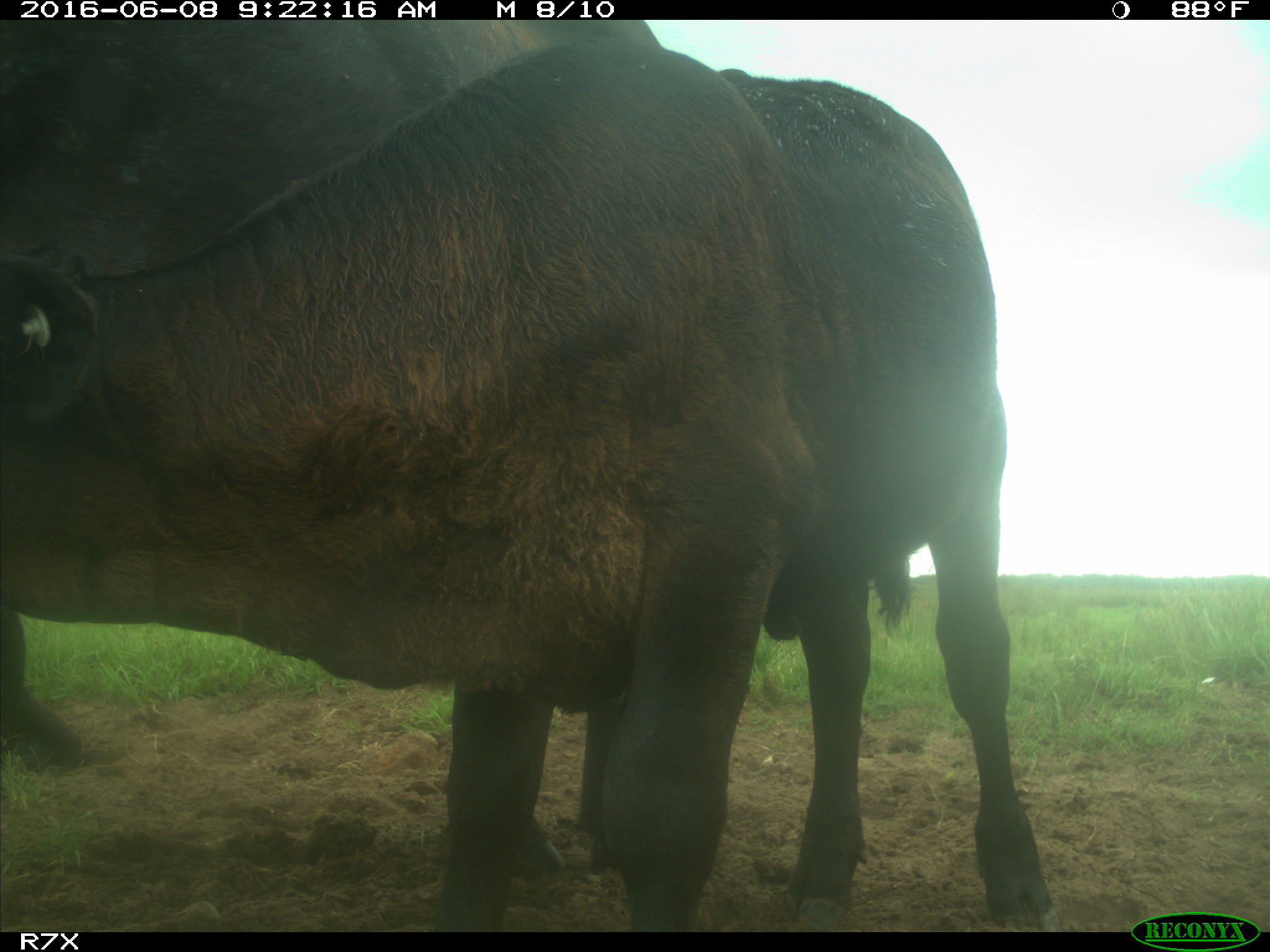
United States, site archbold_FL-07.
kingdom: Animalia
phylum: Chordata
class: Mammalia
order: Artiodactyla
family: Bovidae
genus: Bos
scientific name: Bos taurus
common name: domestic cow